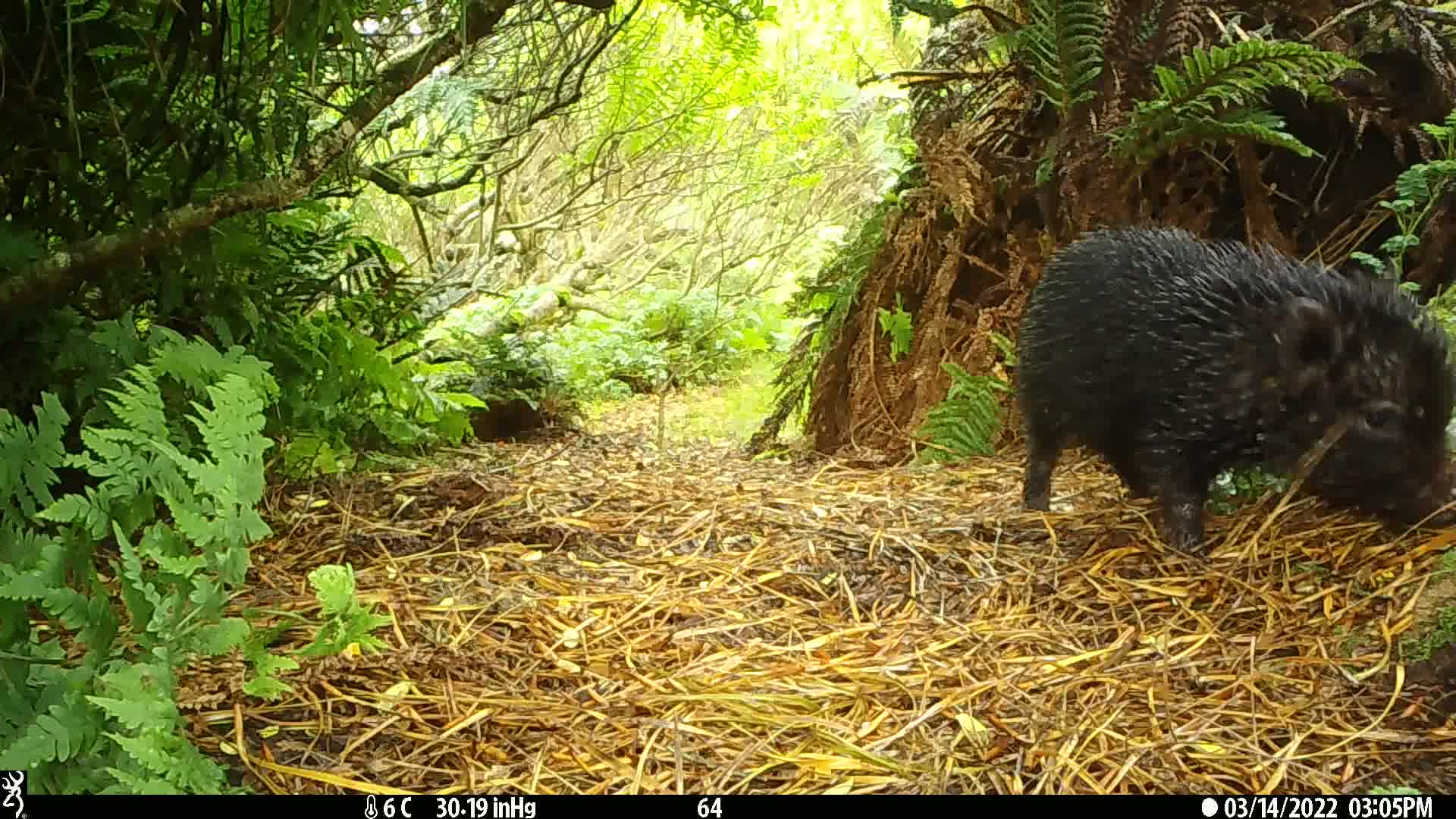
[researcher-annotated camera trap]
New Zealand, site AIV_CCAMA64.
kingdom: Animalia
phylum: Chordata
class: Mammalia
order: Artiodactyla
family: Suidae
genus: Sus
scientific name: Sus scrofa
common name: pig